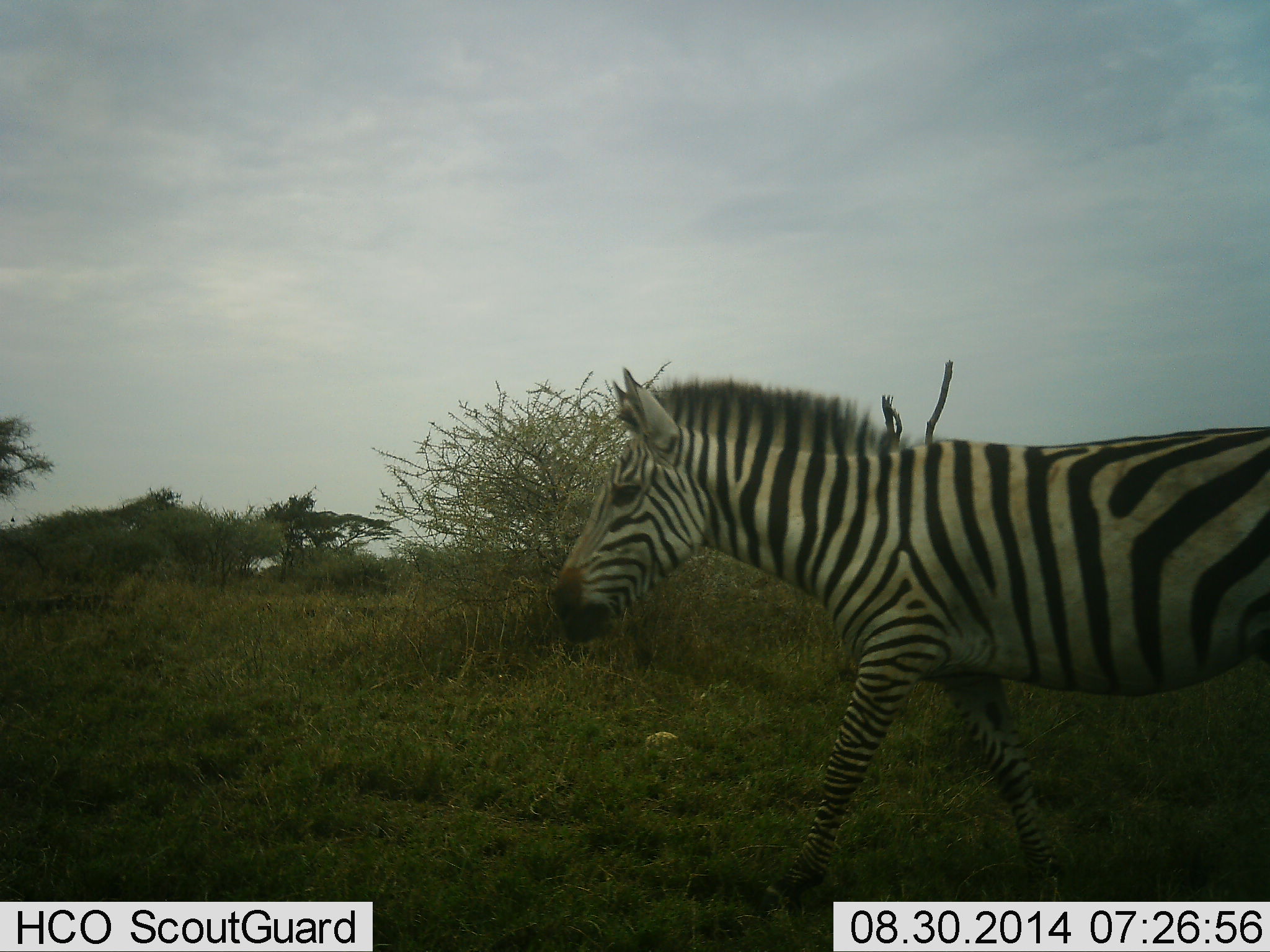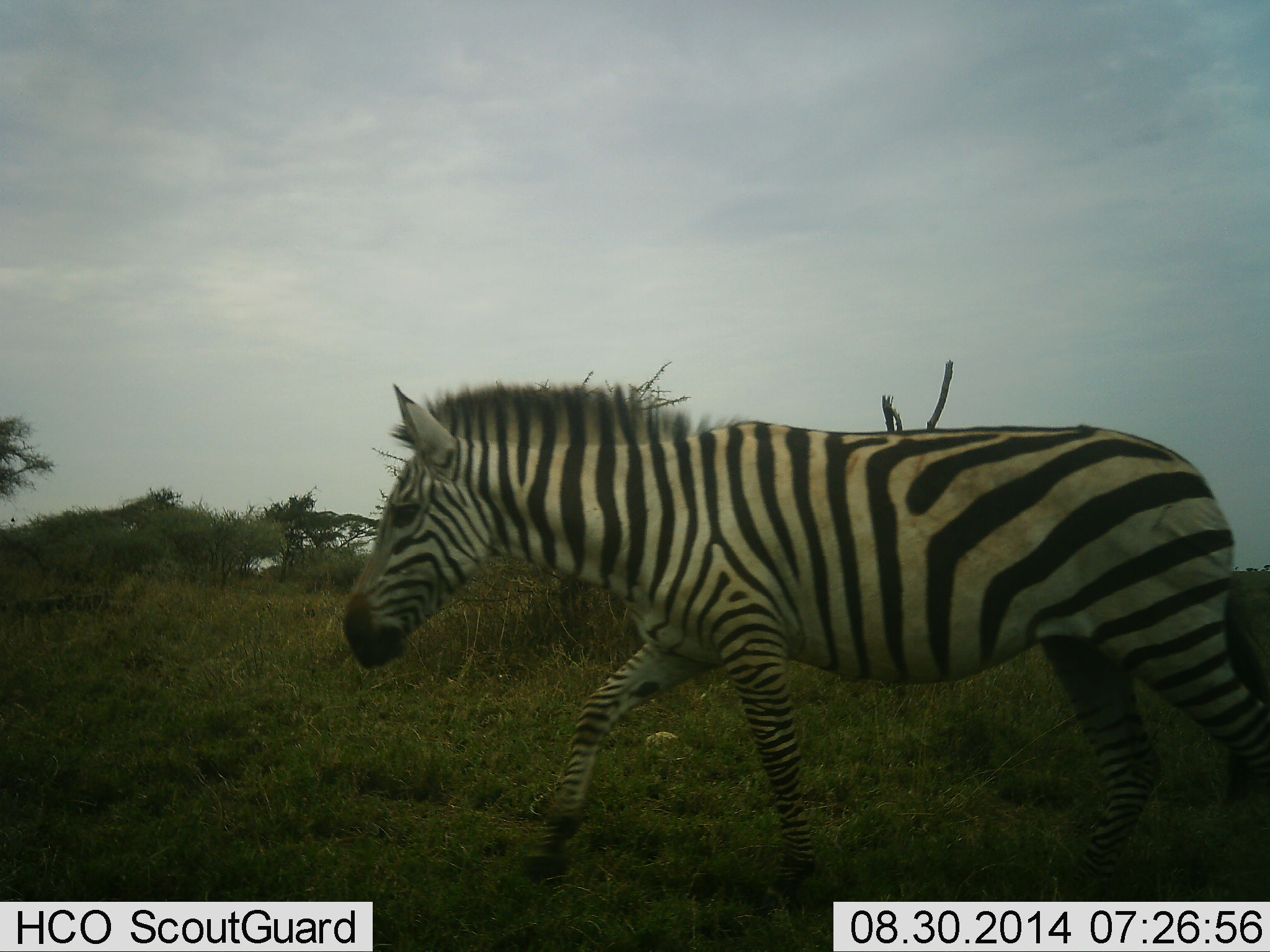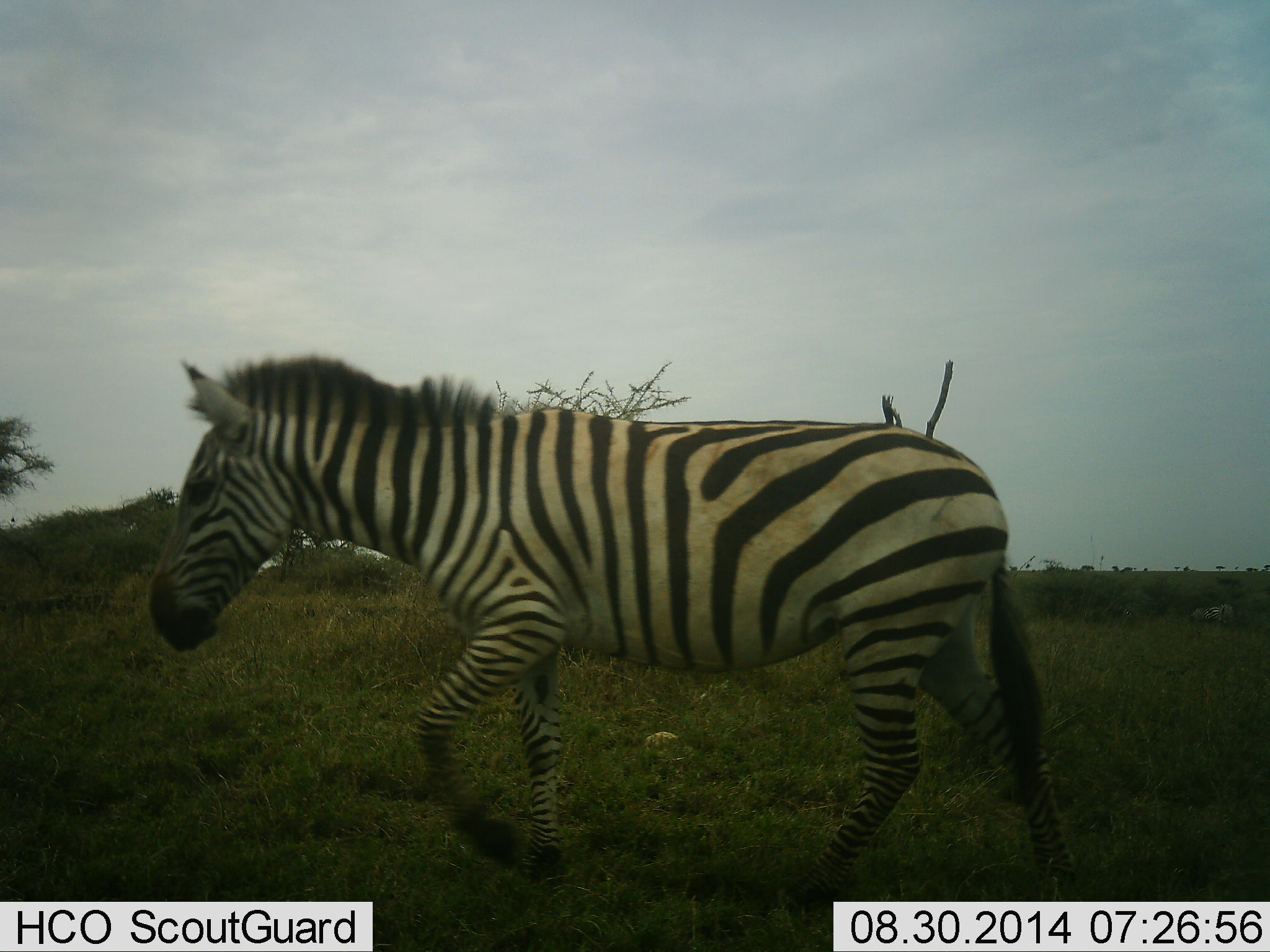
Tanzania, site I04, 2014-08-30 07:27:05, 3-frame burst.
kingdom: Animalia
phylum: Chordata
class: Mammalia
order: Perissodactyla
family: Equidae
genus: Equus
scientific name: Equus quagga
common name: plains zebra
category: zebra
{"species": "zebra (plains zebra) (Equus quagga)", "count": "1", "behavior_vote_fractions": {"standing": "0%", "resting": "0%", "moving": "100%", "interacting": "0%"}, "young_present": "0%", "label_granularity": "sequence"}